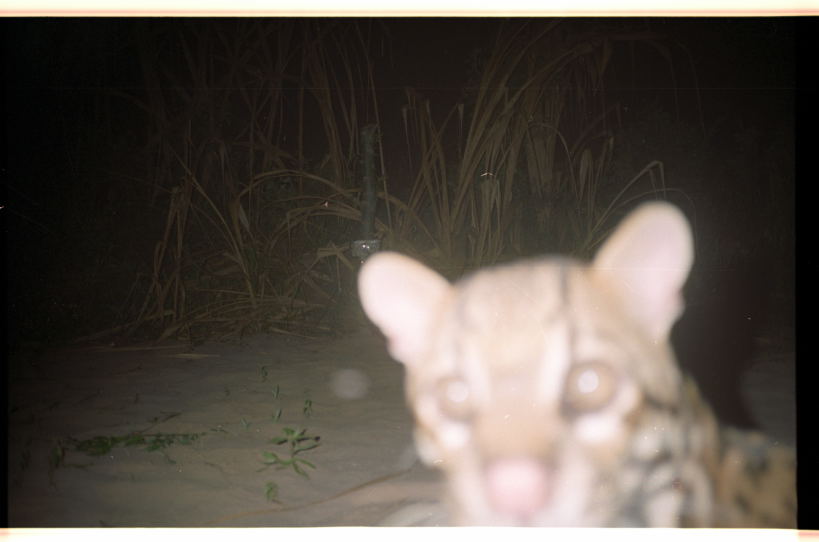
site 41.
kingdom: Animalia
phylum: Chordata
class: Mammalia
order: Carnivora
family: Felidae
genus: Leopardus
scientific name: Leopardus pardalis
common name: ocelot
Leopardus pardalis (ocelot).